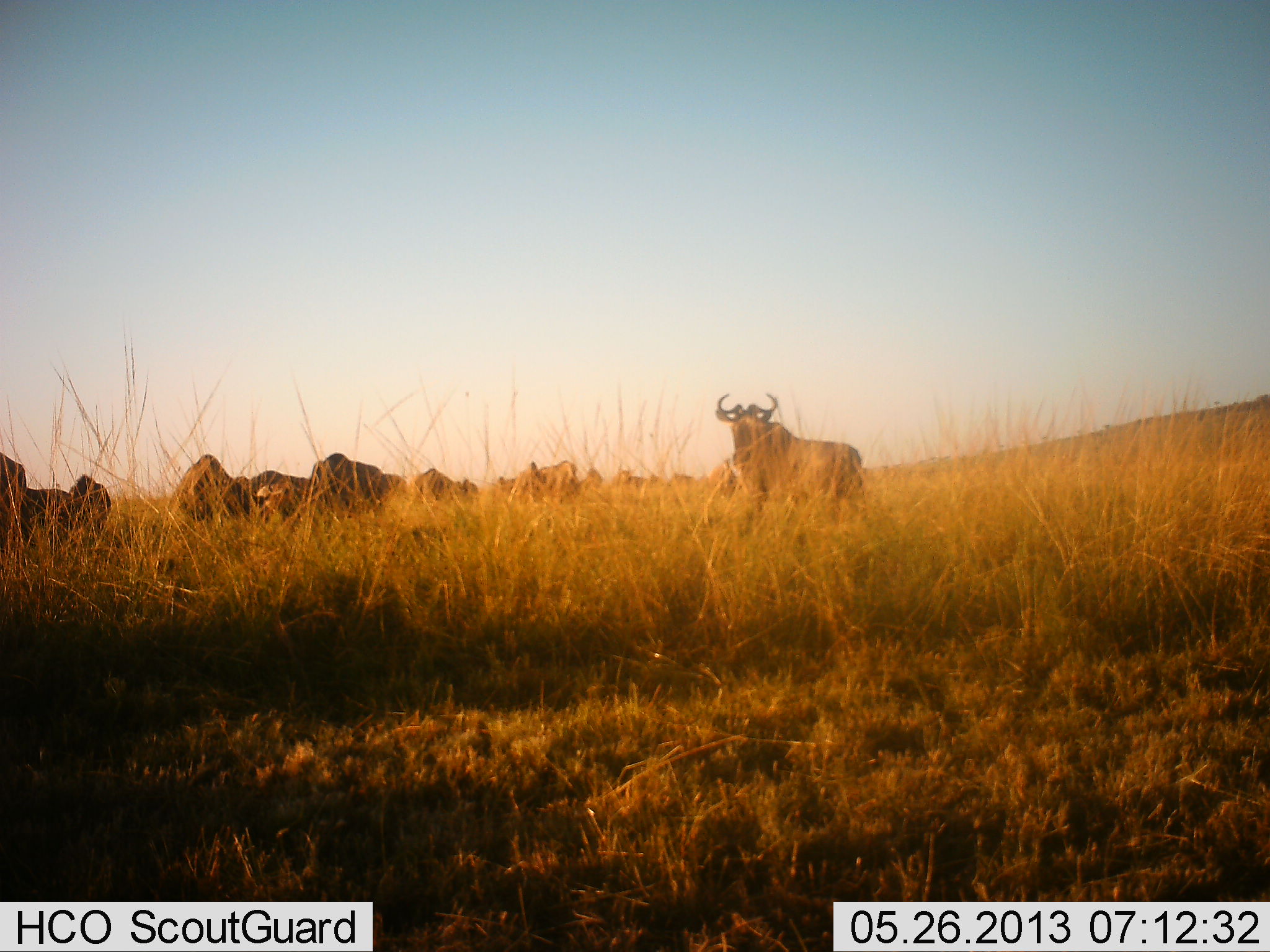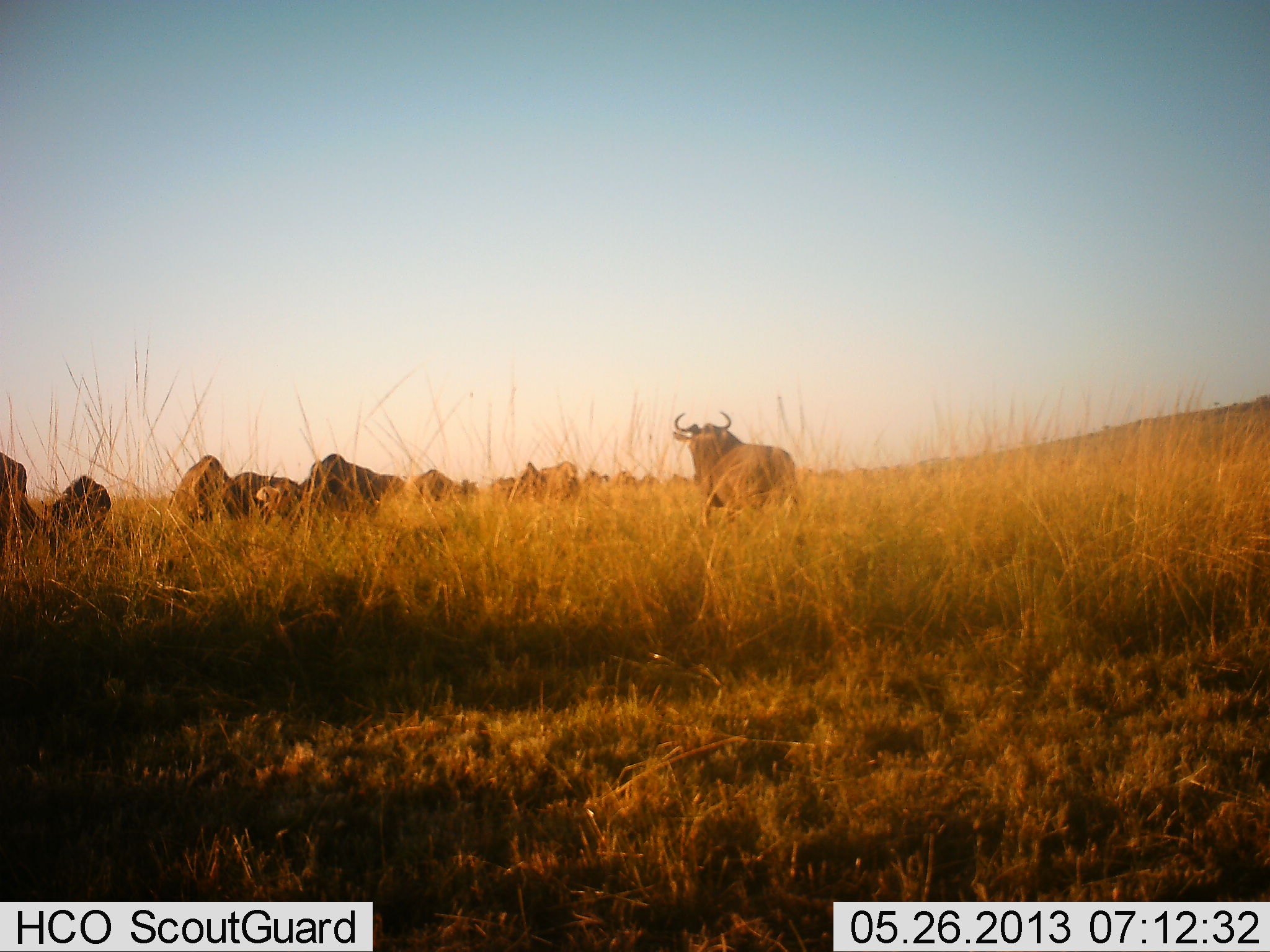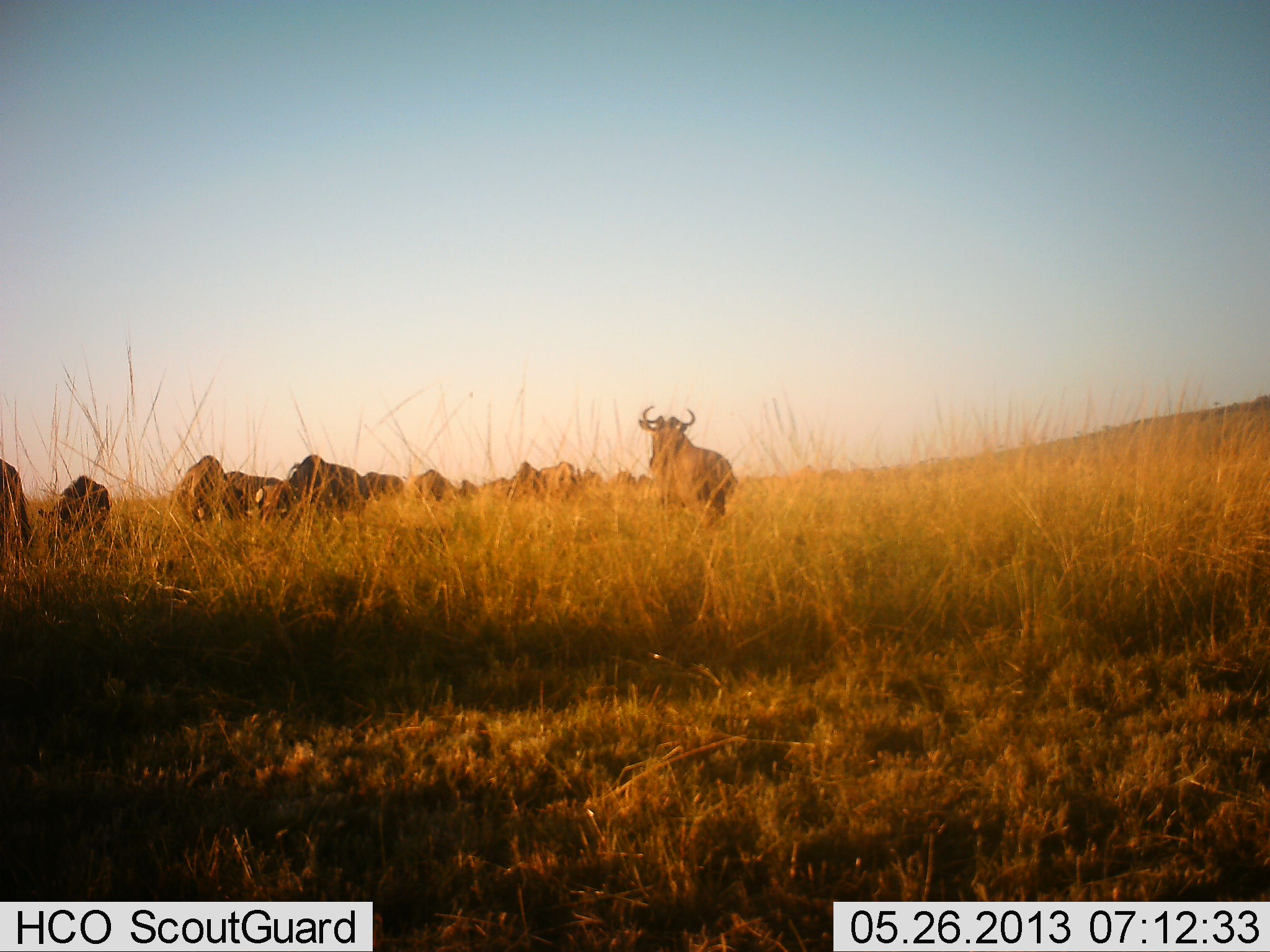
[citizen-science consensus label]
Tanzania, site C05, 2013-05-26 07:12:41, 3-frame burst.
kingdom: Animalia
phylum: Chordata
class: Mammalia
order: Artiodactyla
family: Bovidae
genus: Connochaetes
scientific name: Connochaetes taurinus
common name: blue wildebeest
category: wildebeest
Wildebeest (blue wildebeest) (Connochaetes taurinus), count 11-50. Behavior (volunteer vote fractions): standing 45%, resting 5%, moving 90%, interacting 0%. Young present (vote fraction): 5%. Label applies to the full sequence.